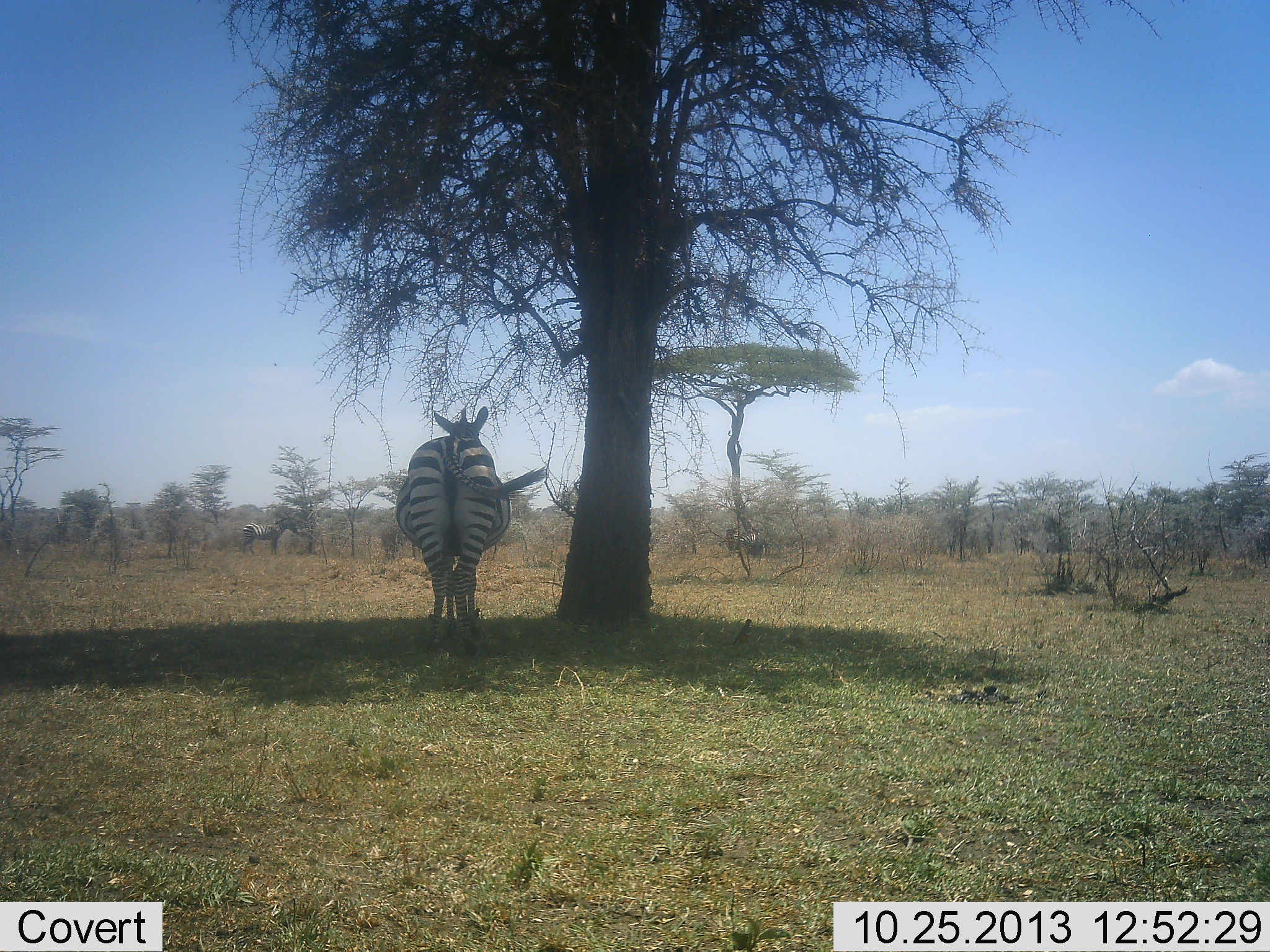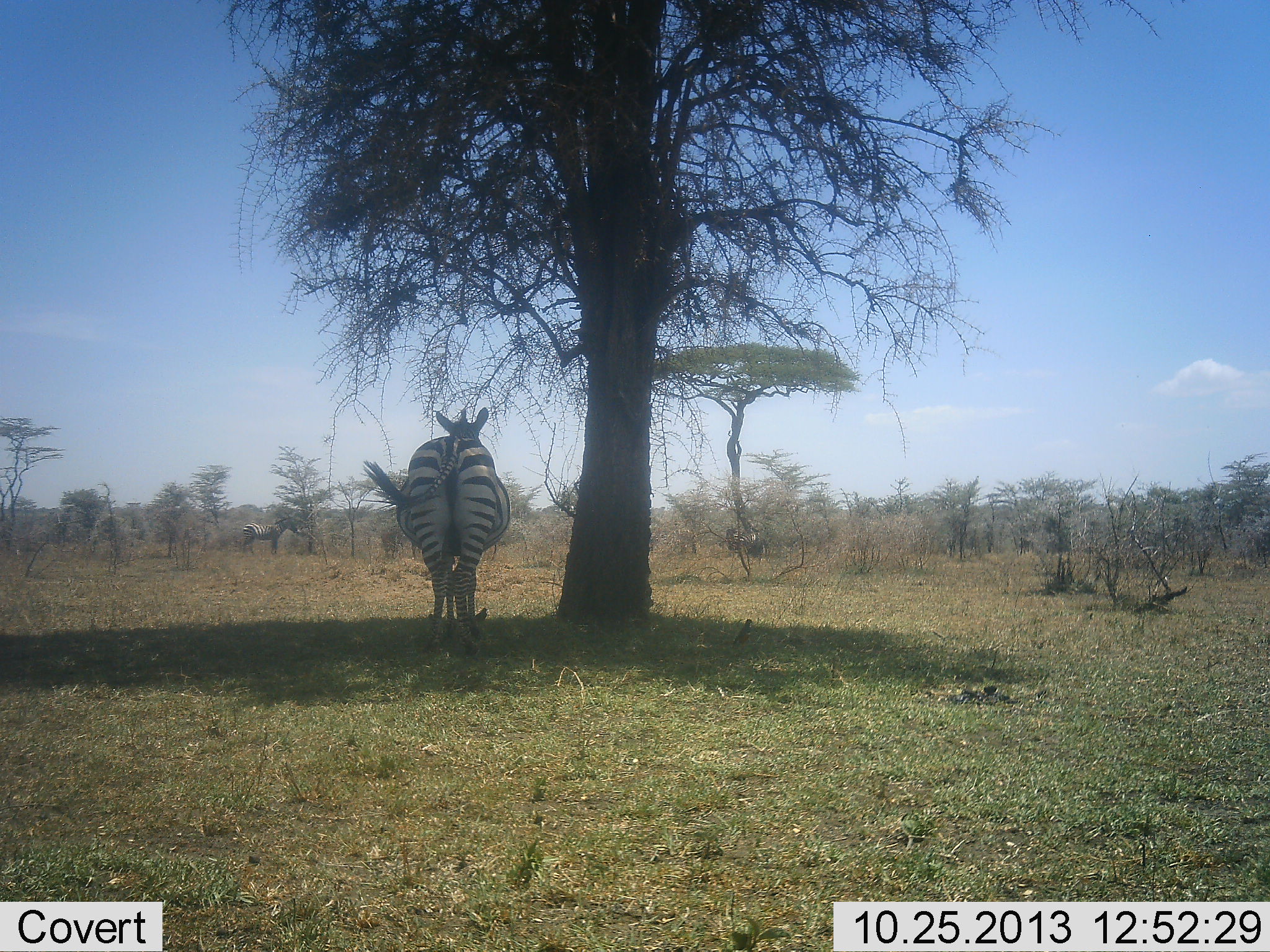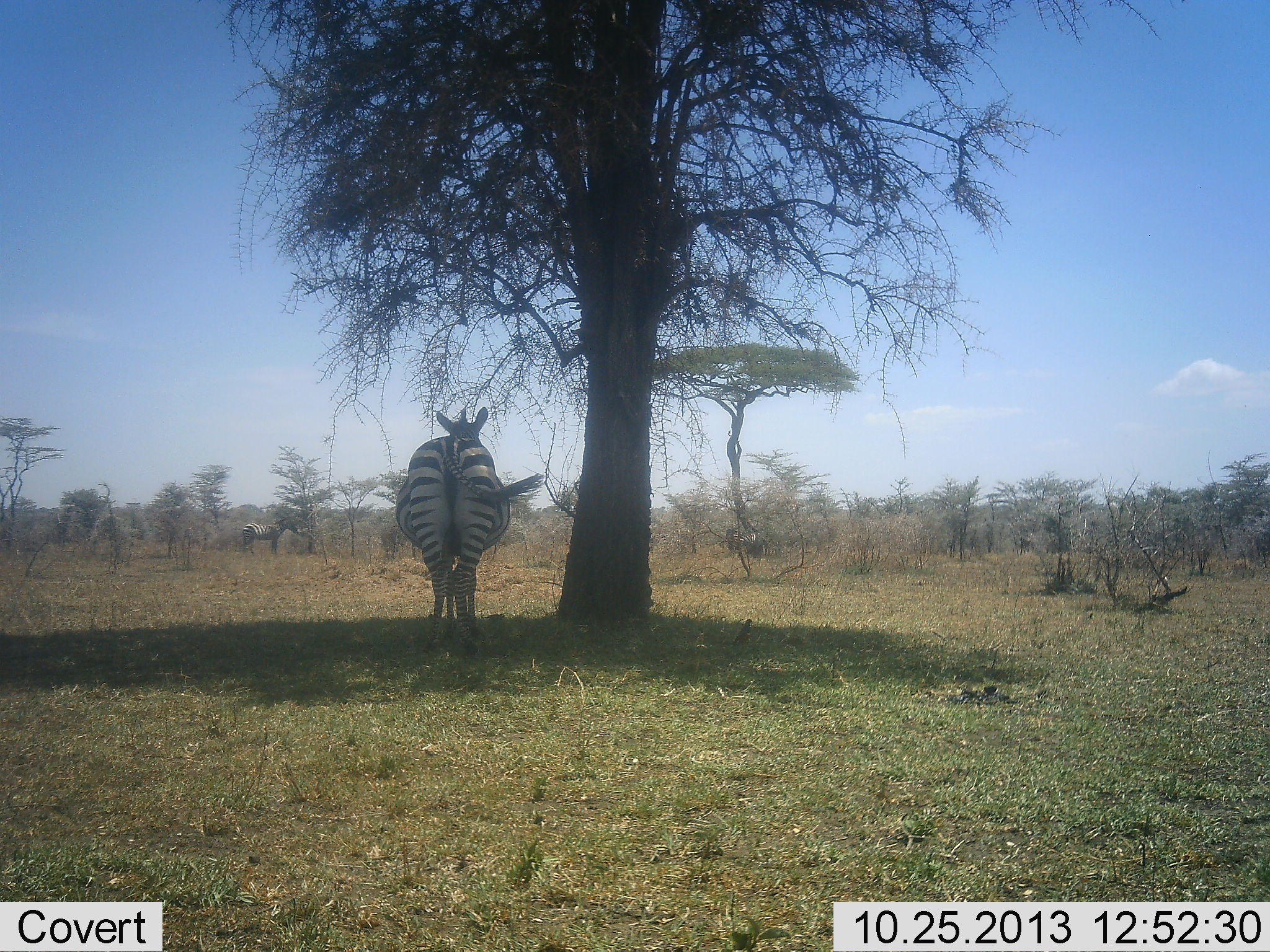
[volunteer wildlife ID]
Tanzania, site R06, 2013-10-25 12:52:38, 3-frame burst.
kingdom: Animalia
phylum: Chordata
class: Mammalia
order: Perissodactyla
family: Equidae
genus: Equus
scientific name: Equus quagga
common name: plains zebra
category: zebra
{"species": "zebra (plains zebra) (Equus quagga)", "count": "2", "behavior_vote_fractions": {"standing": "92%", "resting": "17%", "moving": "0%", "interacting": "0%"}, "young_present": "0%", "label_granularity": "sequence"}